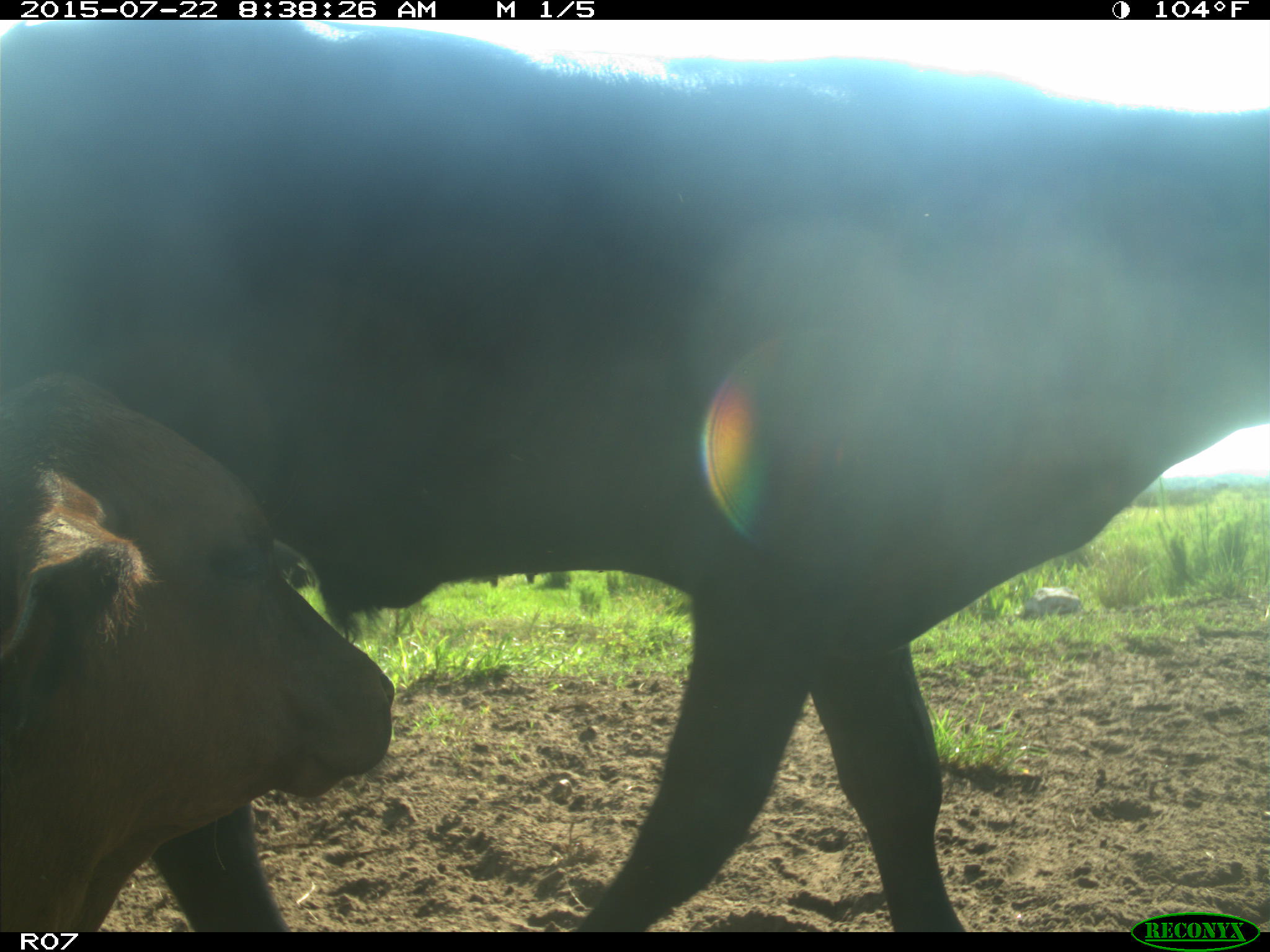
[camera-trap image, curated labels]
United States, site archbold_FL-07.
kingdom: Animalia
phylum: Chordata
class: Mammalia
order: Artiodactyla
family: Bovidae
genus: Bos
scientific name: Bos taurus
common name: domestic cow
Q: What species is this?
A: Bos taurus (domestic cow).